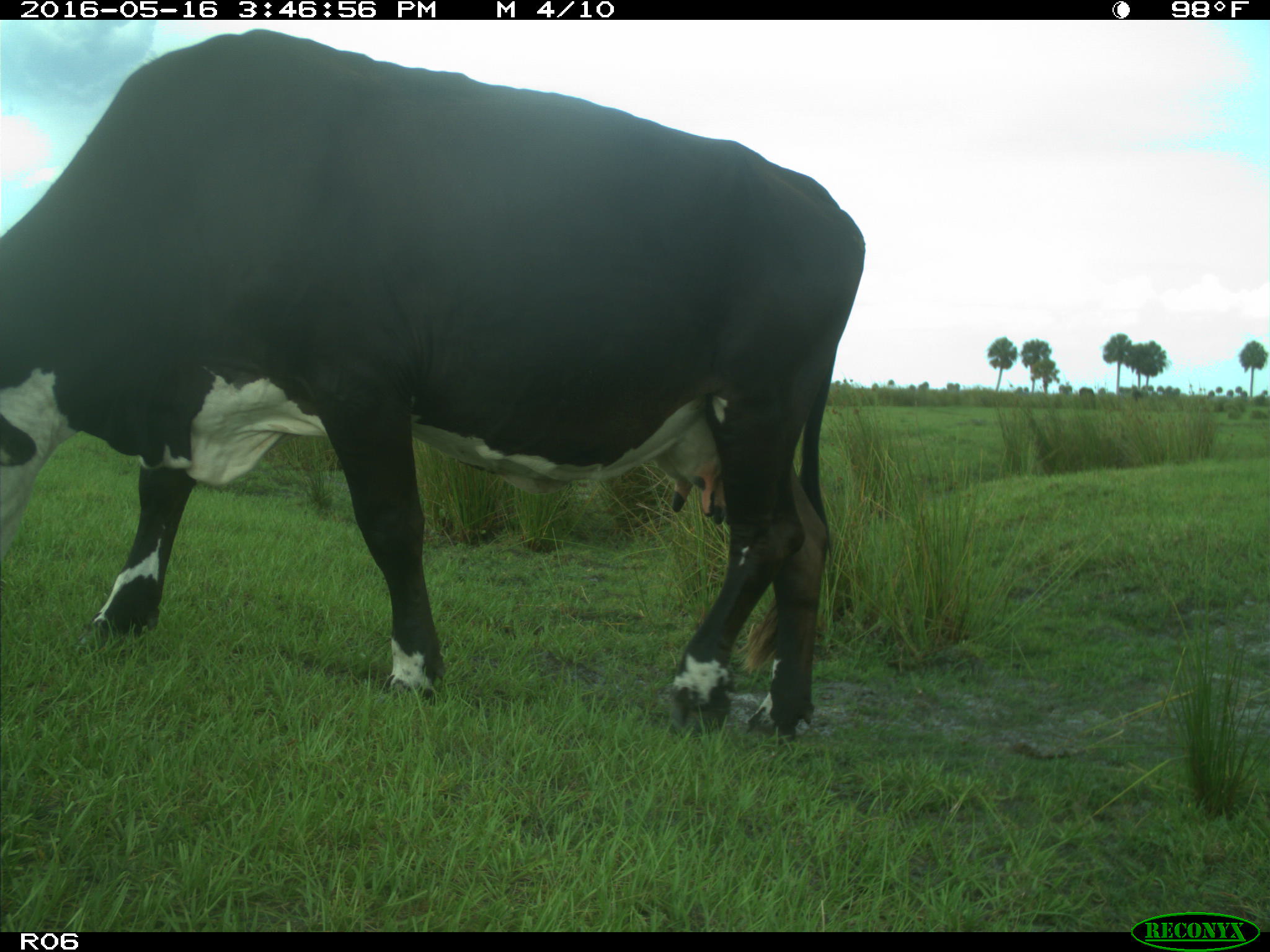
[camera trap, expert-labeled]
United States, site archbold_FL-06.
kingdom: Animalia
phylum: Chordata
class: Mammalia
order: Artiodactyla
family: Bovidae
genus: Bos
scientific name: Bos taurus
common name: domestic cow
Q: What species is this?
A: Bos taurus (domestic cow).